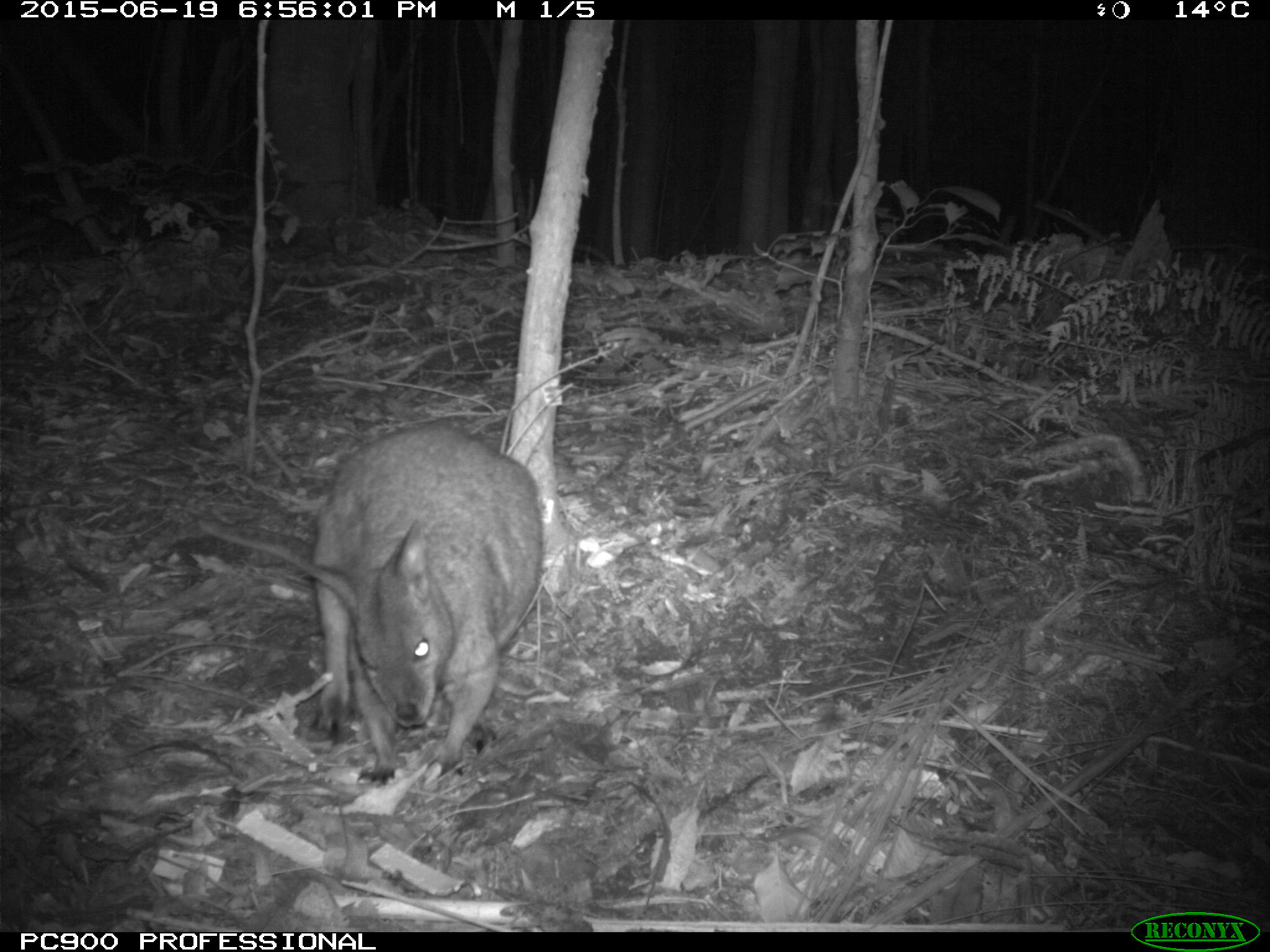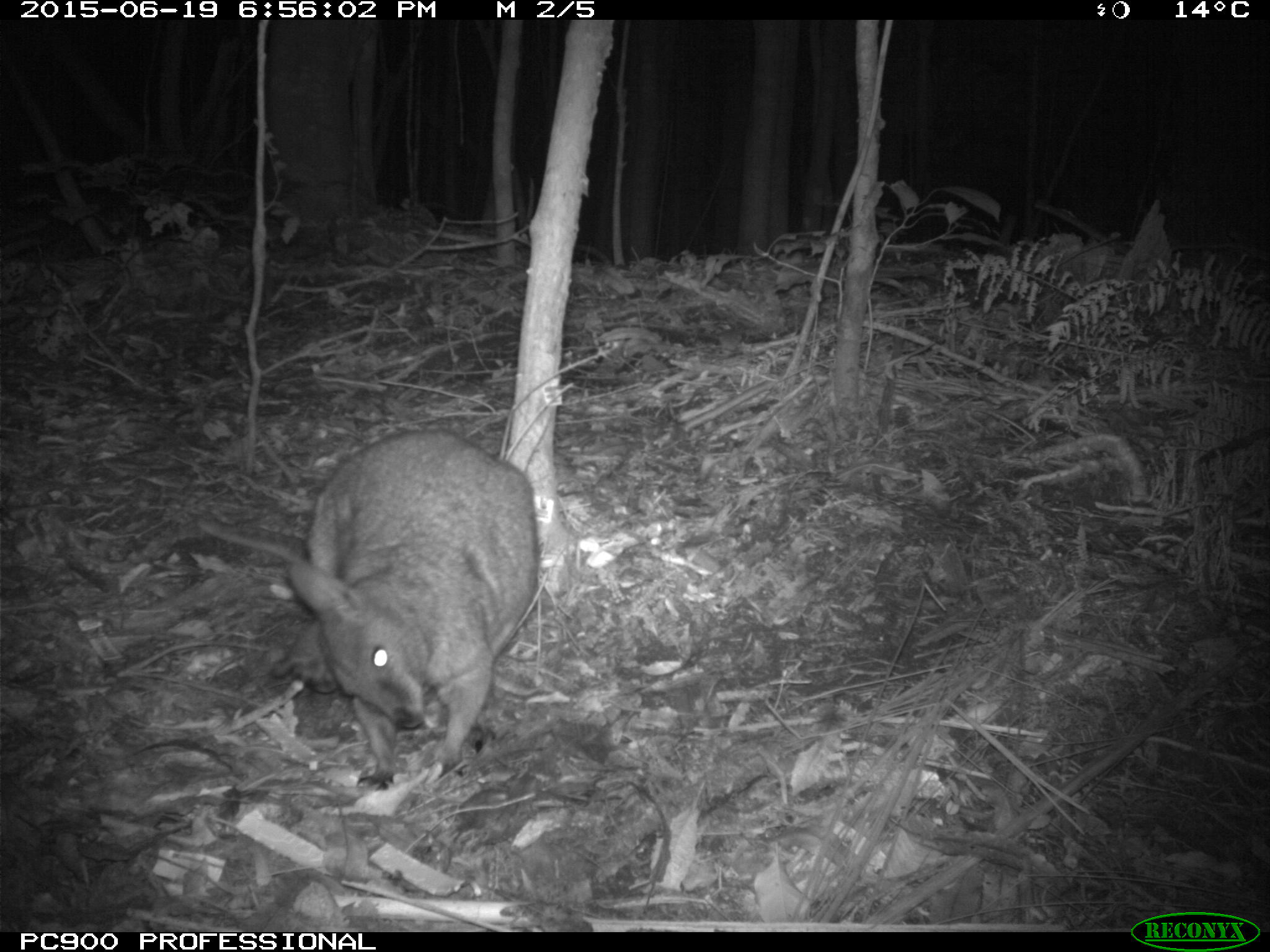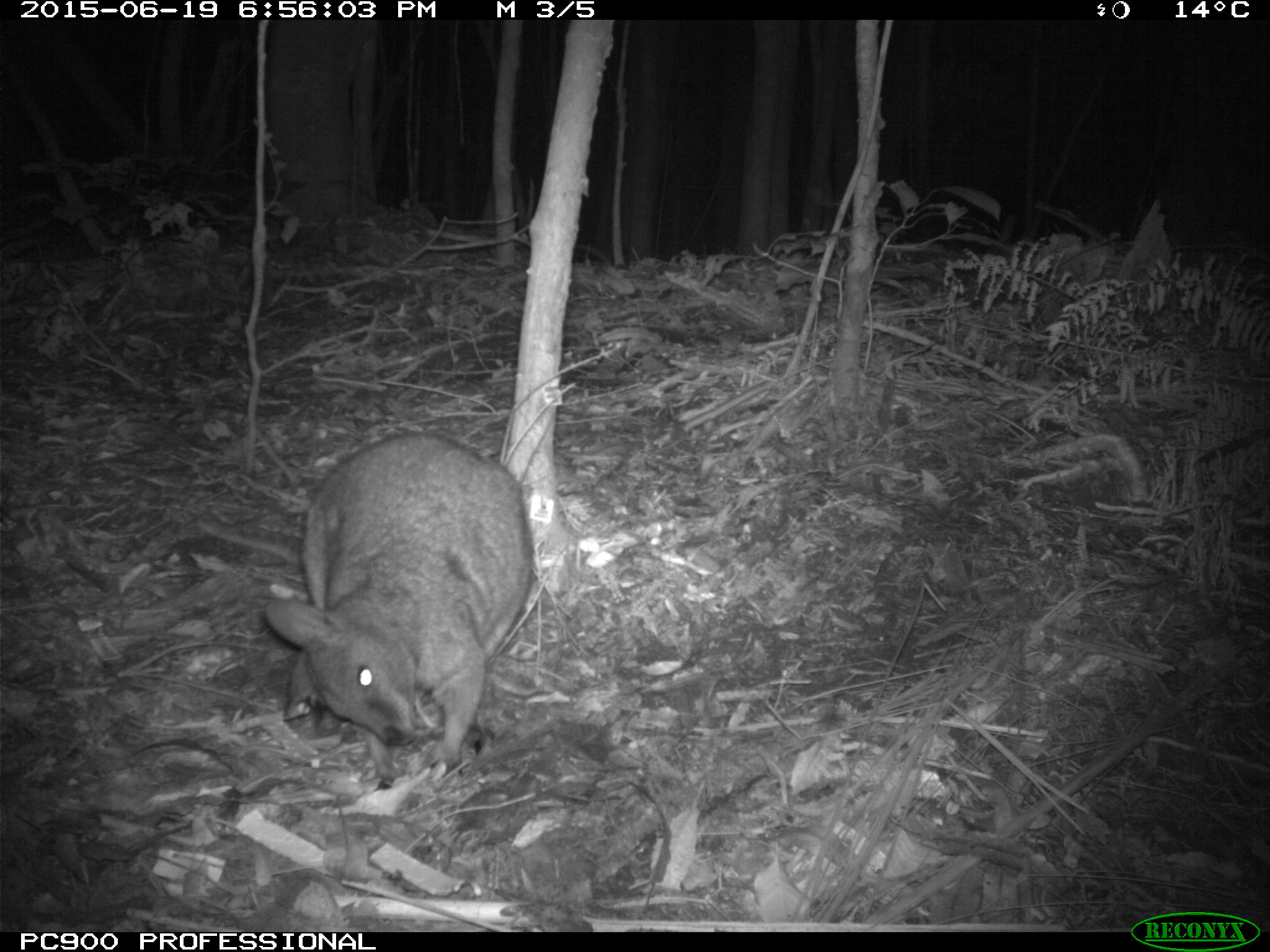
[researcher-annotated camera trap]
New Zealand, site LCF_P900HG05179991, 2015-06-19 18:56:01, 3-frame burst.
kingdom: Animalia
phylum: Chordata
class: Mammalia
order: Diprotodontia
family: Macropodidae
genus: Notamacropus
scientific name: Notamacropus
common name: wallaby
Wallaby (Notamacropus).